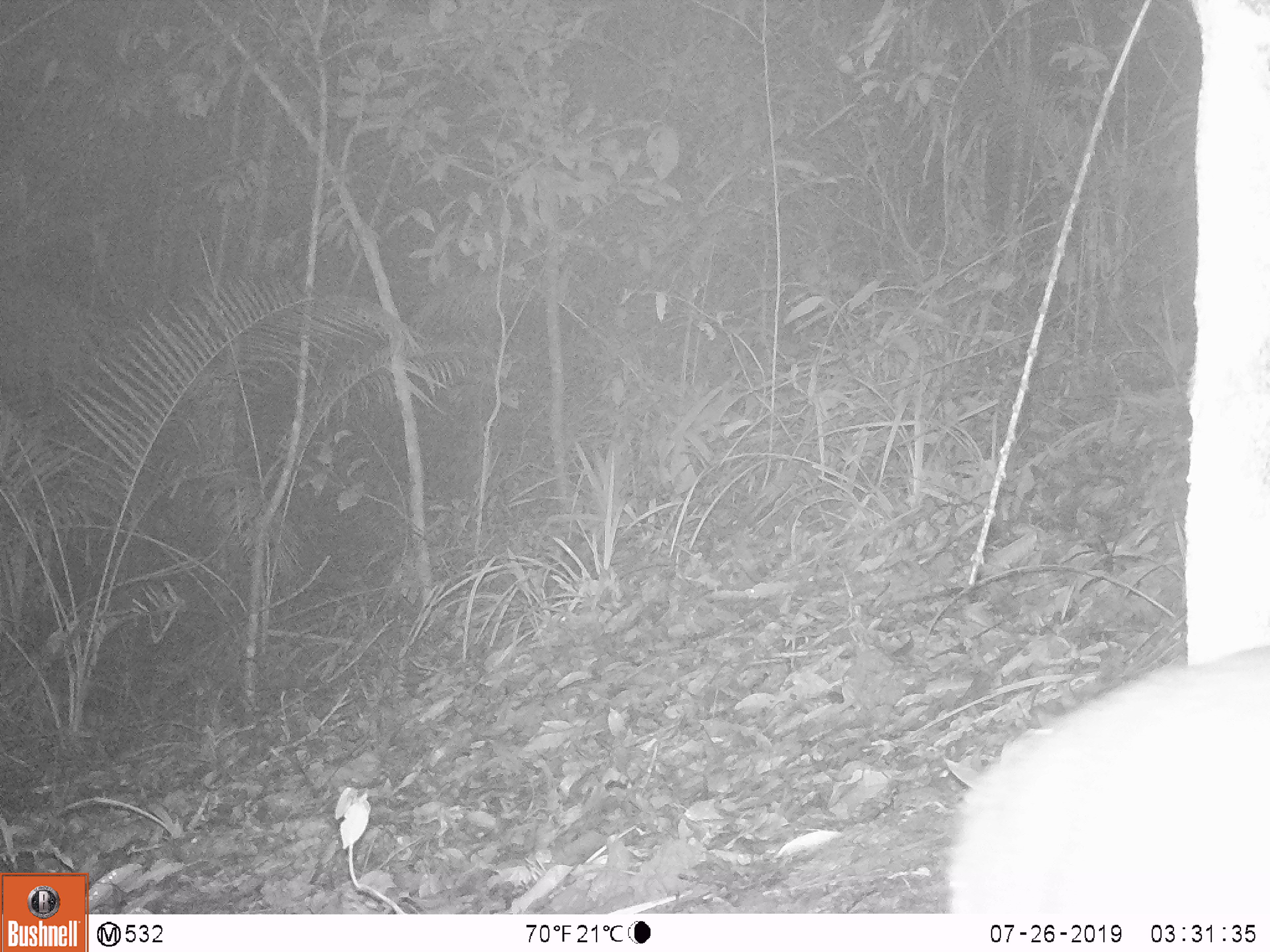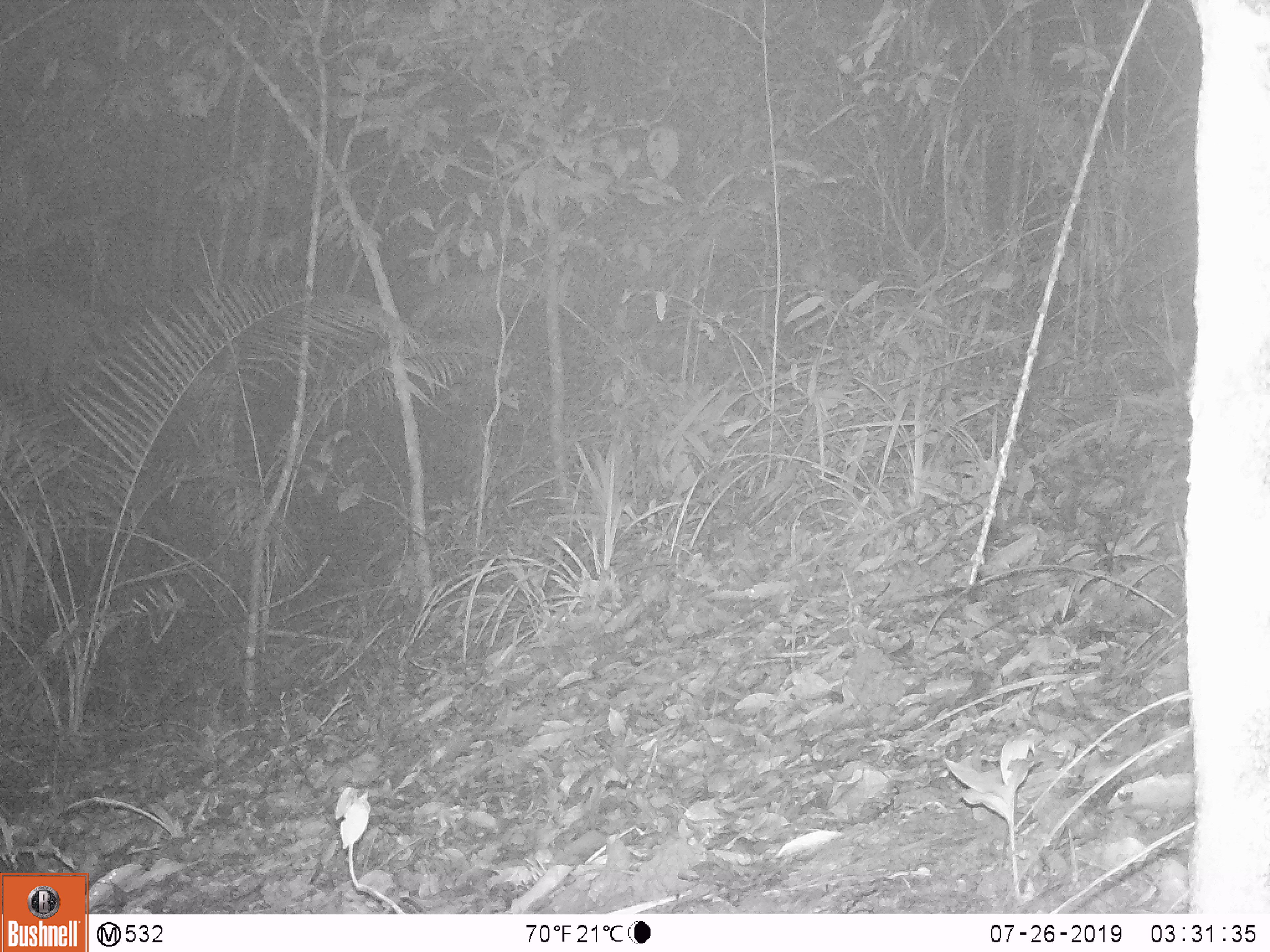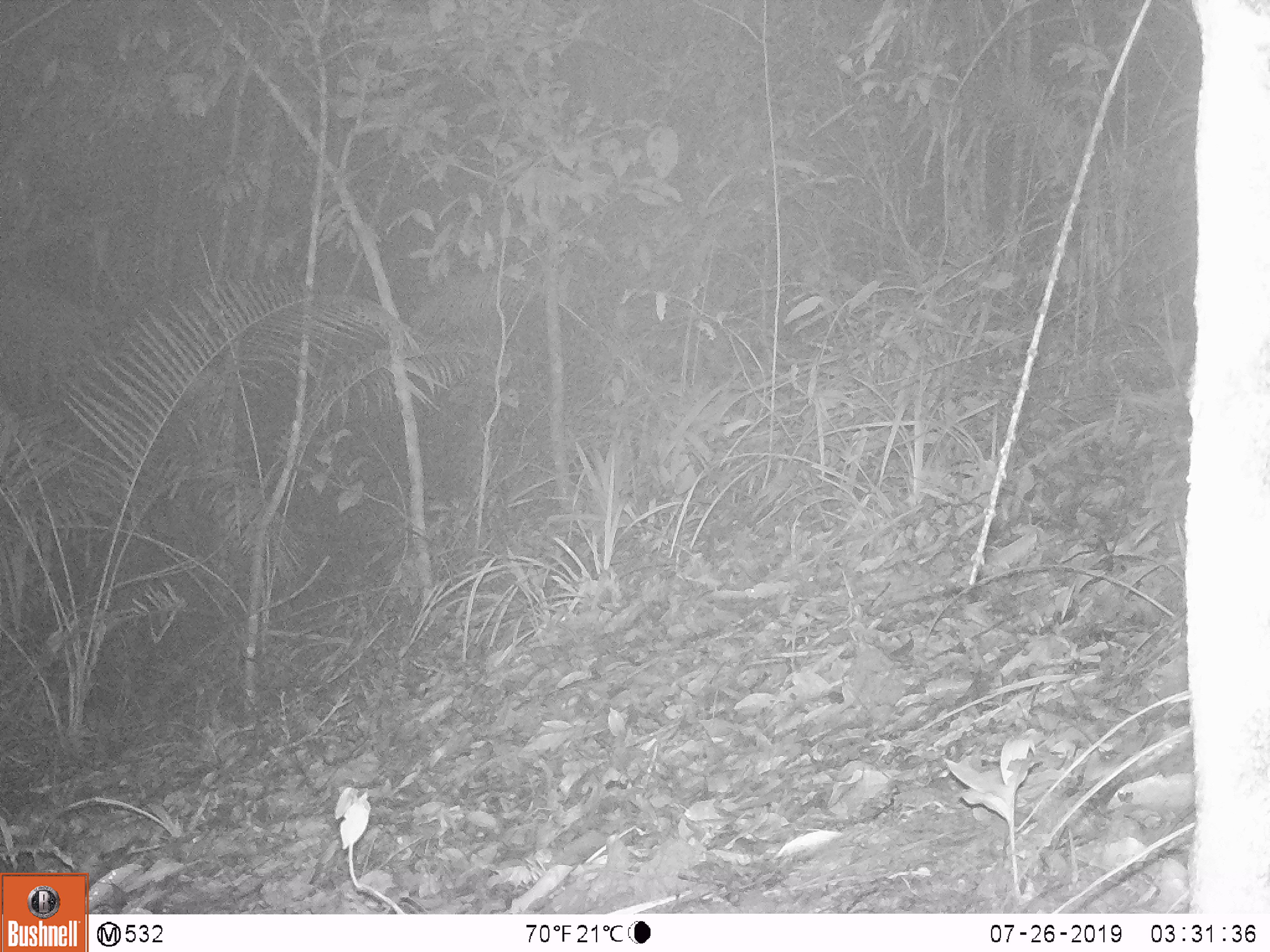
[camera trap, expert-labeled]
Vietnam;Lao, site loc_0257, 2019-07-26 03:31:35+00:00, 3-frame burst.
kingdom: Animalia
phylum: Chordata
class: Mammalia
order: Artiodactyla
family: Cervidae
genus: Muntiacus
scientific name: Muntiacus rooseveltorum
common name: roosevelt's muntjac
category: roosevelts muntjac group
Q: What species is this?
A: Roosevelts muntjac group (roosevelt's muntjac) (Muntiacus rooseveltorum).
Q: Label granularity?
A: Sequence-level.